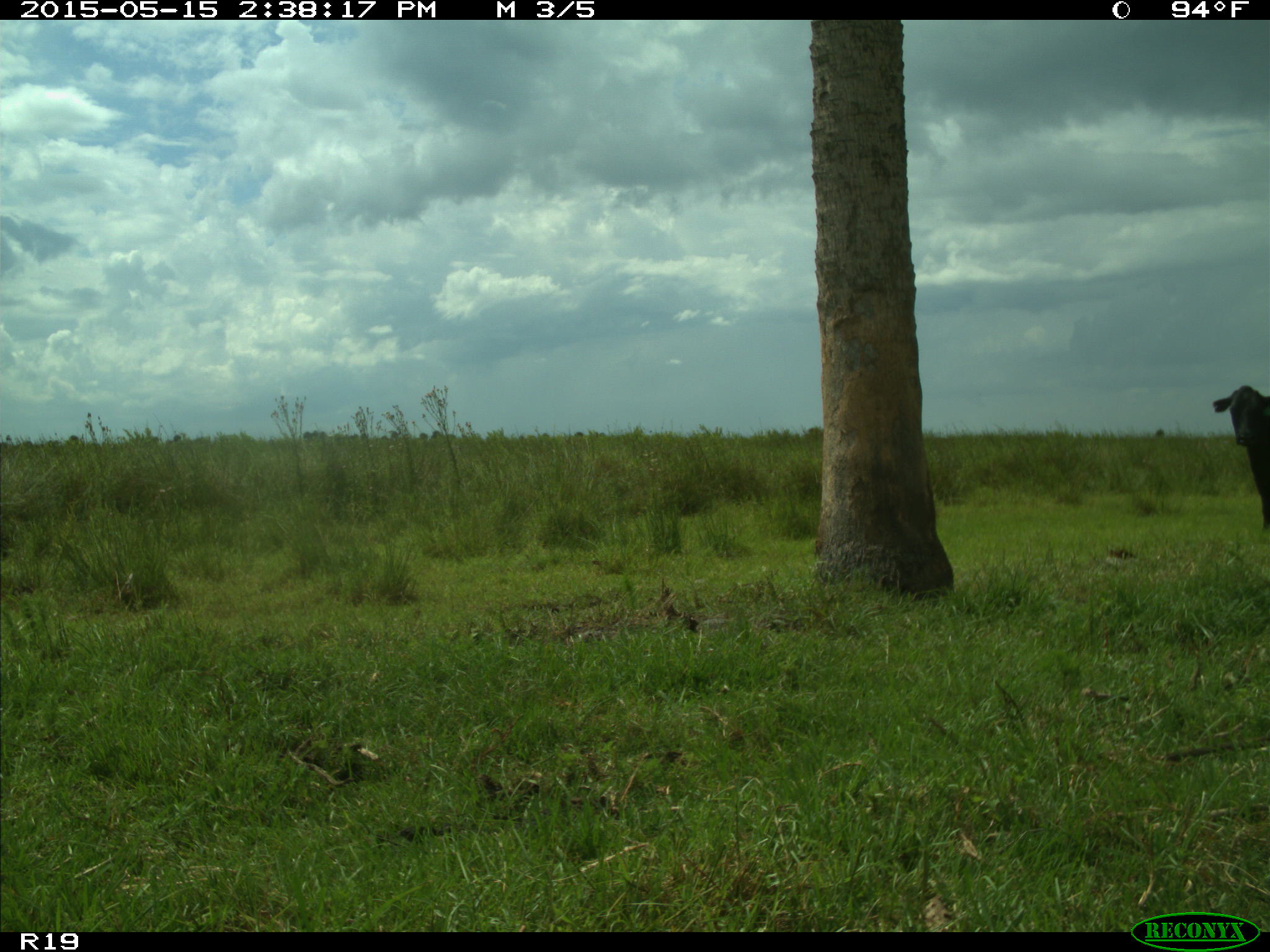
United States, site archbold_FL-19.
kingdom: Animalia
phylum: Chordata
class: Mammalia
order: Artiodactyla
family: Bovidae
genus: Bos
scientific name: Bos taurus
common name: domestic cow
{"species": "Bos taurus (domestic cow)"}